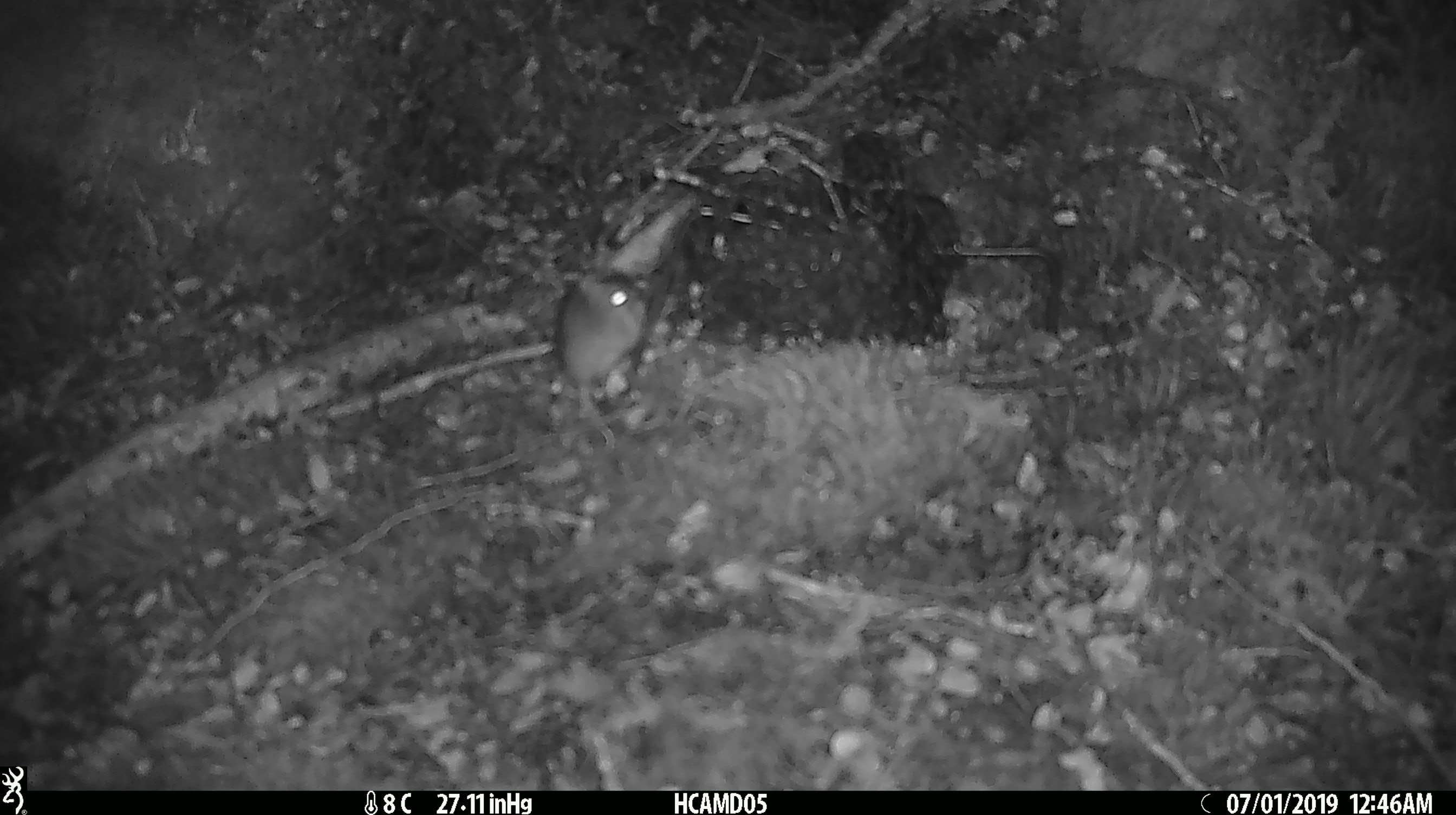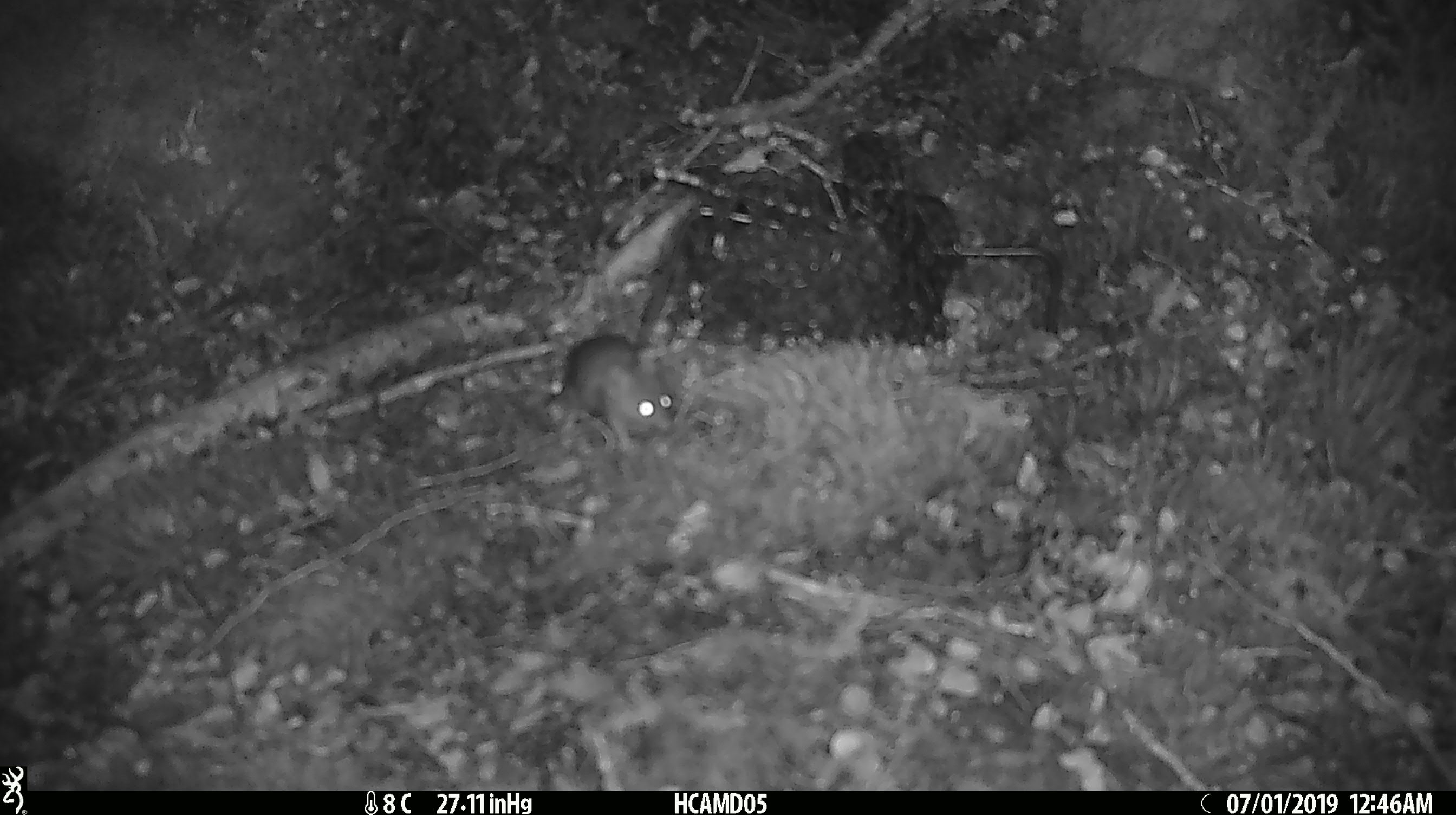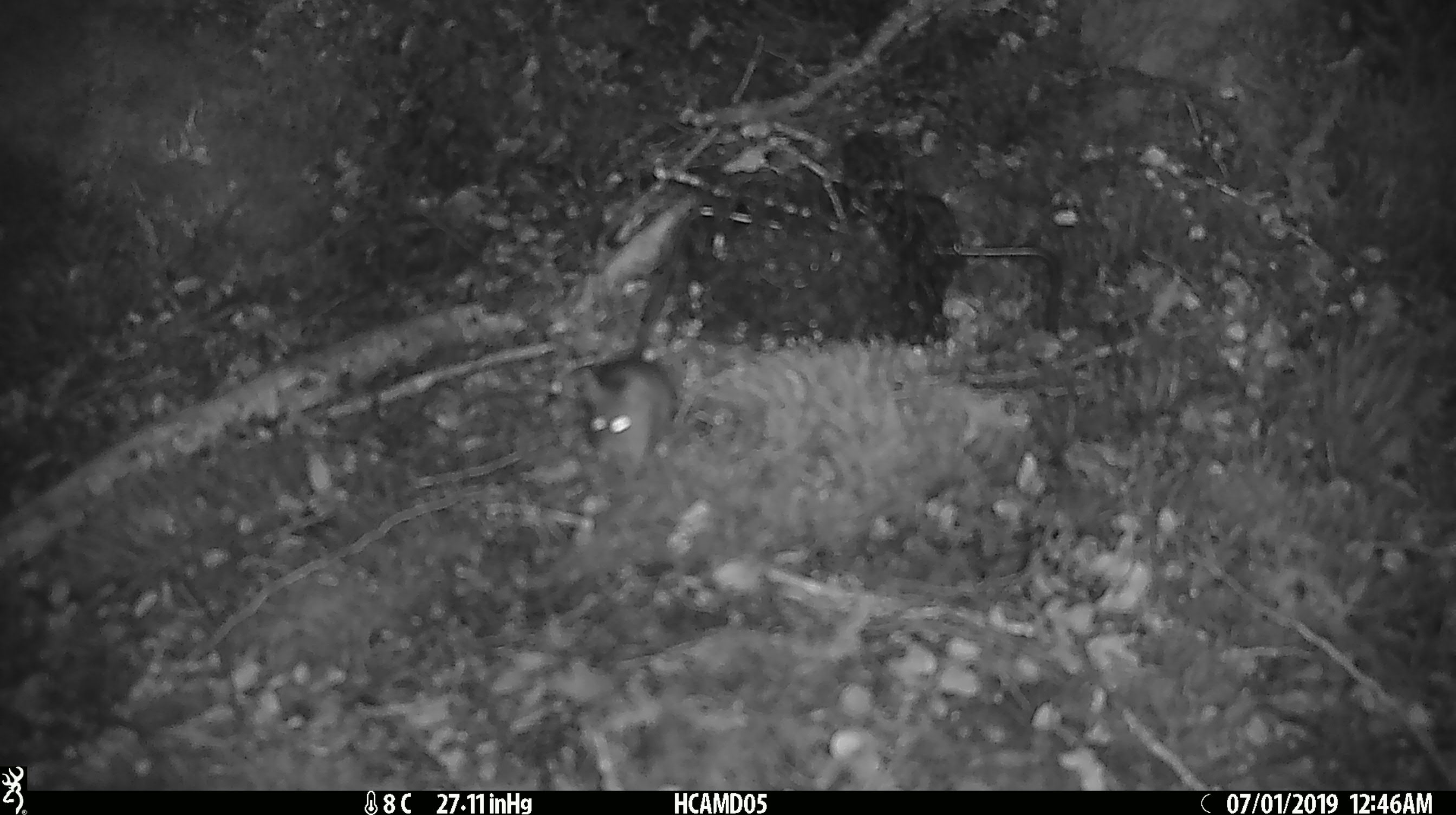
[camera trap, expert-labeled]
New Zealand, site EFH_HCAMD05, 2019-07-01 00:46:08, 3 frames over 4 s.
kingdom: Animalia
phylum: Chordata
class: Mammalia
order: Rodentia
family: Muridae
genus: Mus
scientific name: Mus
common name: mouse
Mouse (Mus).